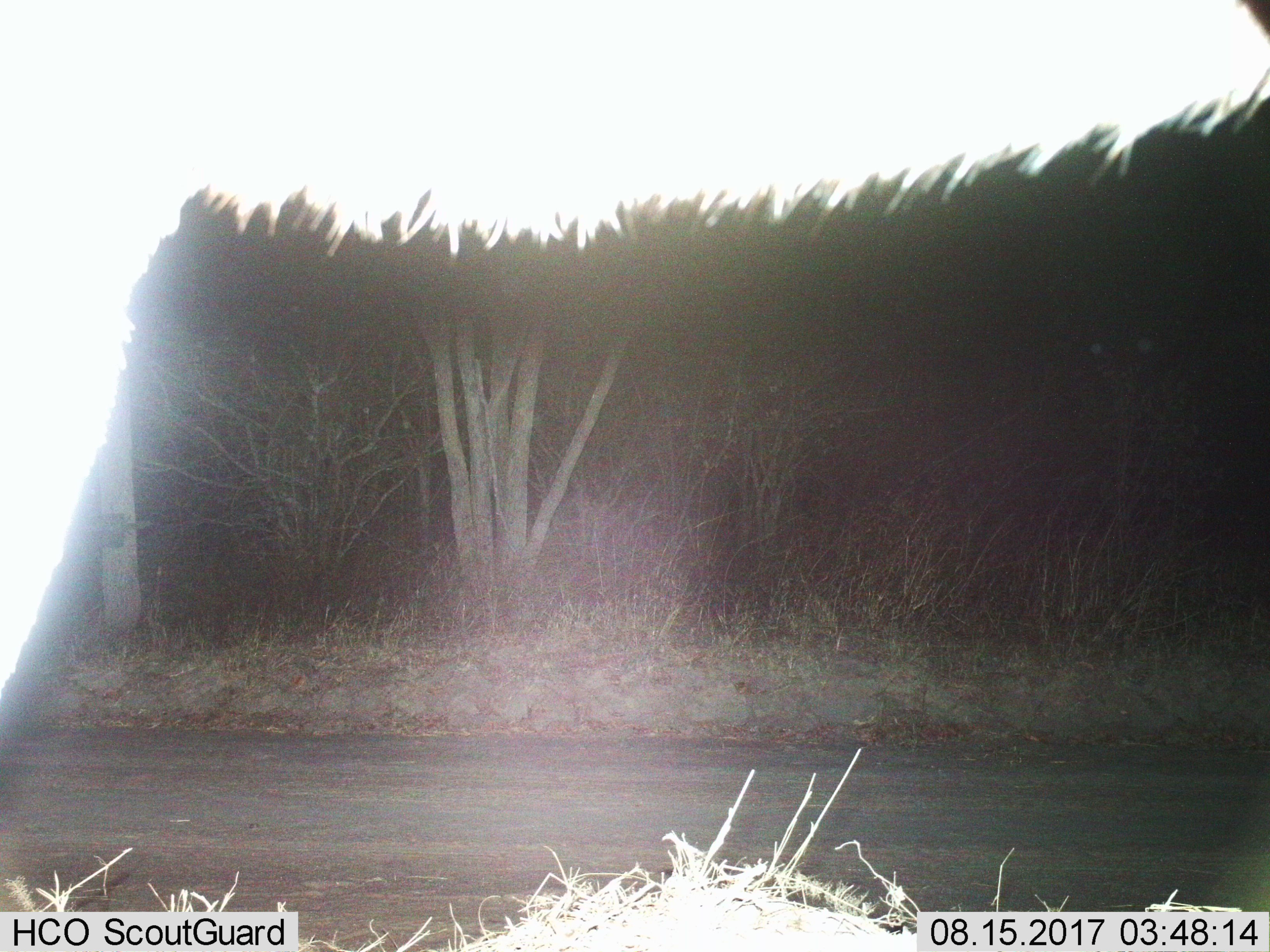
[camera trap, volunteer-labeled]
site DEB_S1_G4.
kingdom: Animalia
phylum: Chordata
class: Mammalia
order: Artiodactyla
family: Bovidae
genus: Tragelaphus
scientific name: Tragelaphus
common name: kudu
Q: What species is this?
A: Kudu (Tragelaphus).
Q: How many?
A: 1.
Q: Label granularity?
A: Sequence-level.